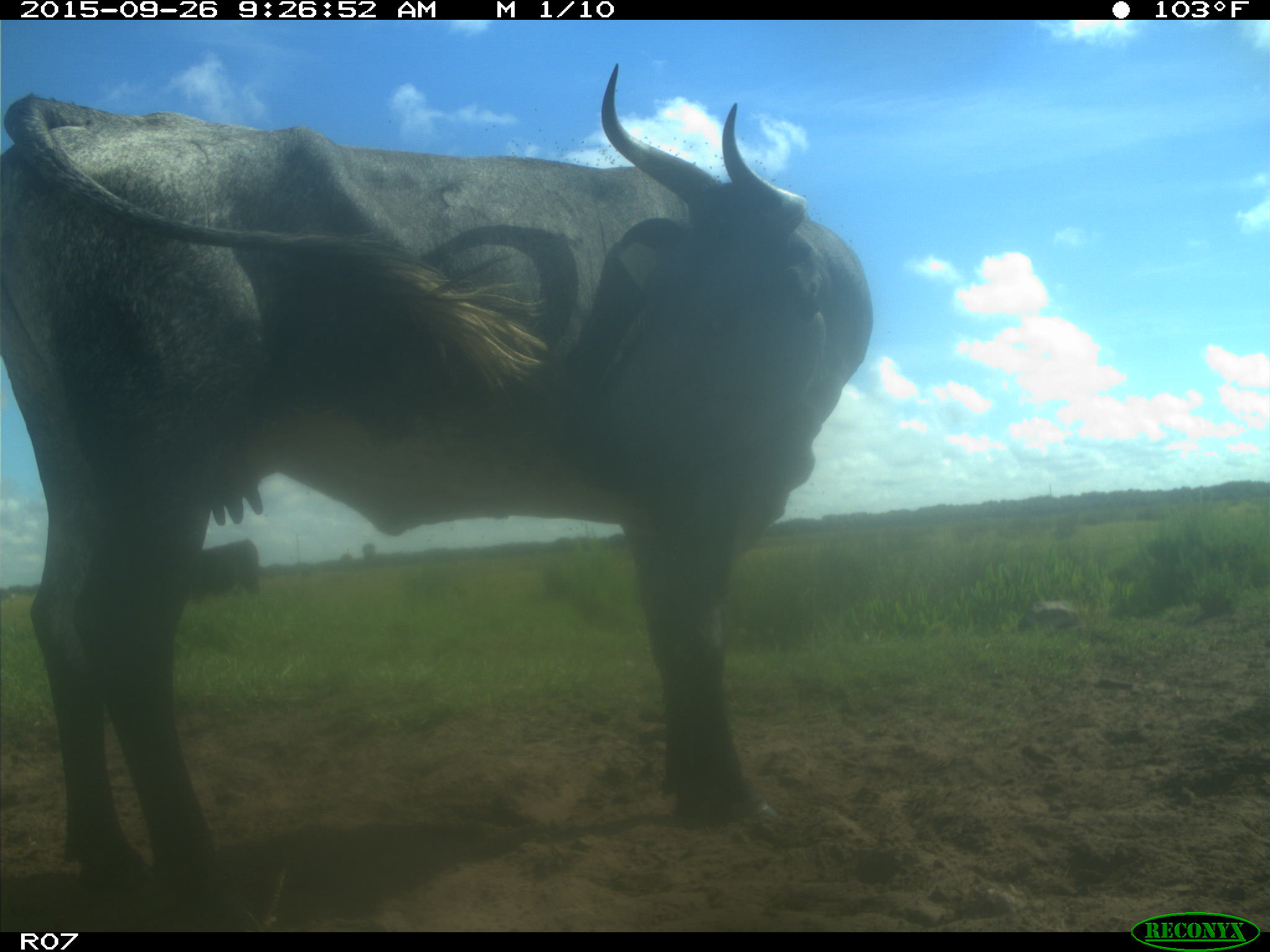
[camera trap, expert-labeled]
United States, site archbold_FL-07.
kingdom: Animalia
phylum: Chordata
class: Mammalia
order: Artiodactyla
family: Bovidae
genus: Bos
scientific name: Bos taurus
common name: domestic cow